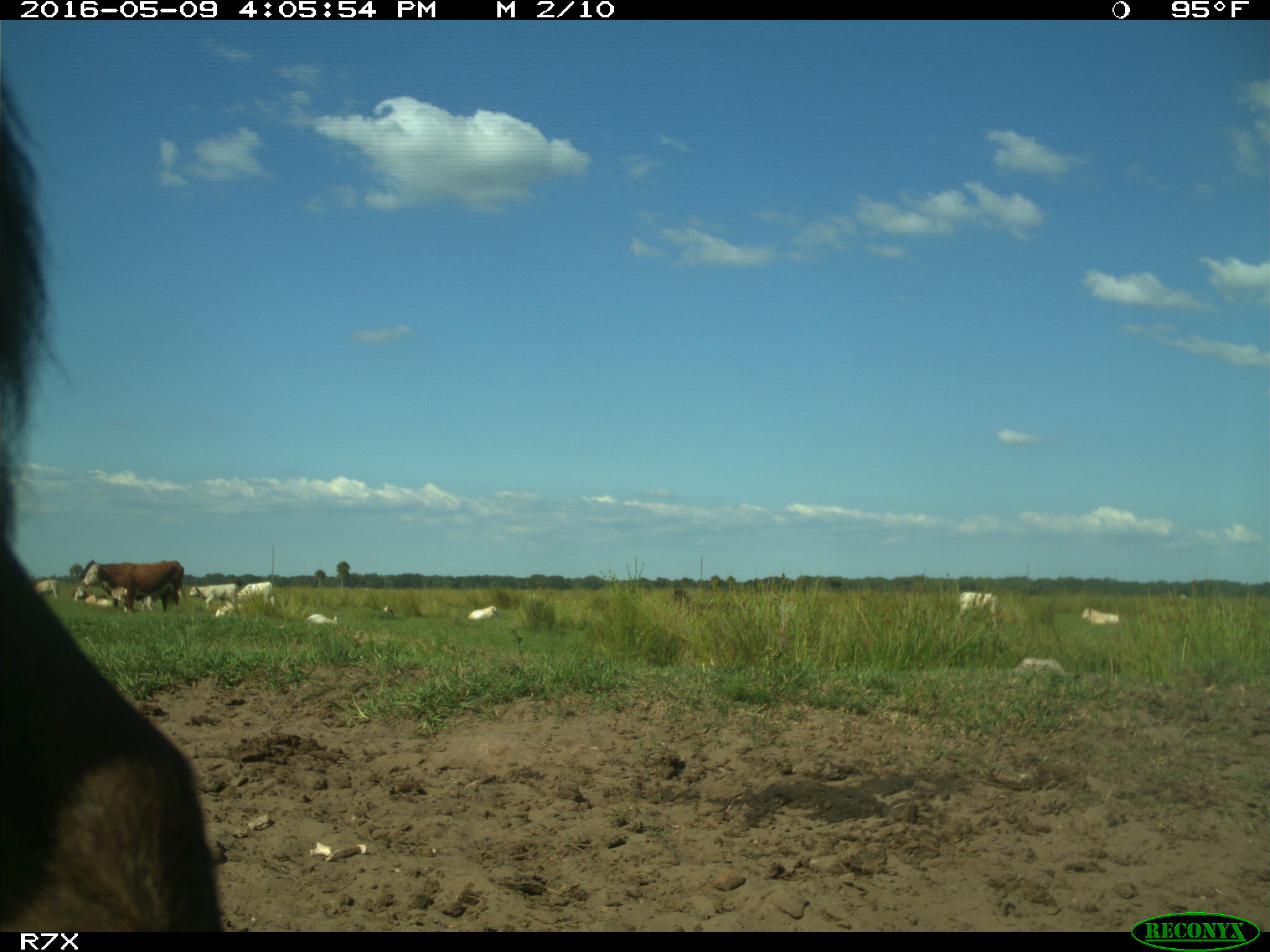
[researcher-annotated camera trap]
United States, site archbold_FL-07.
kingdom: Animalia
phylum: Chordata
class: Mammalia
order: Artiodactyla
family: Bovidae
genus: Bos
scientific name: Bos taurus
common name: domestic cow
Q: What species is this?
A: Bos taurus (domestic cow).